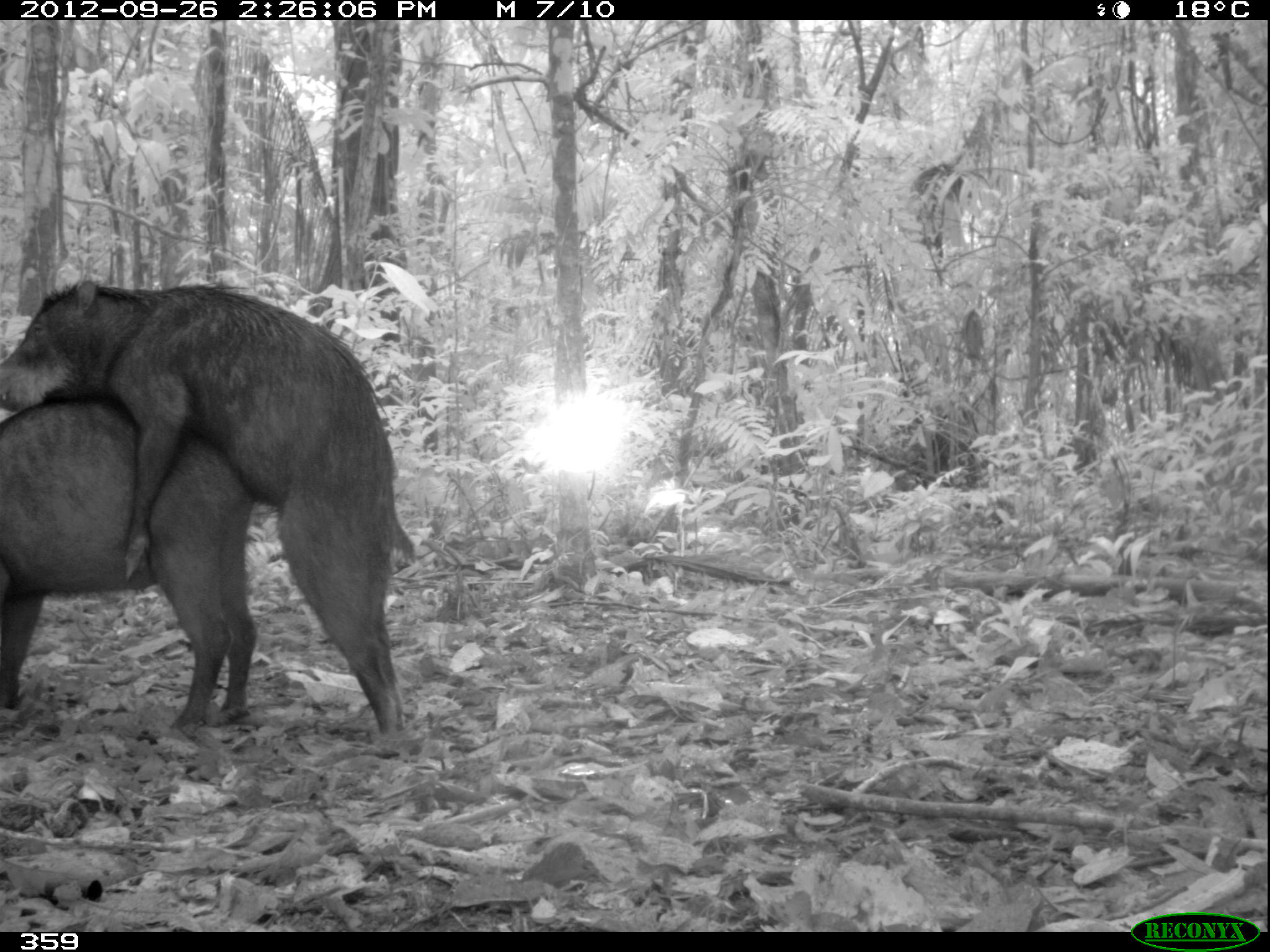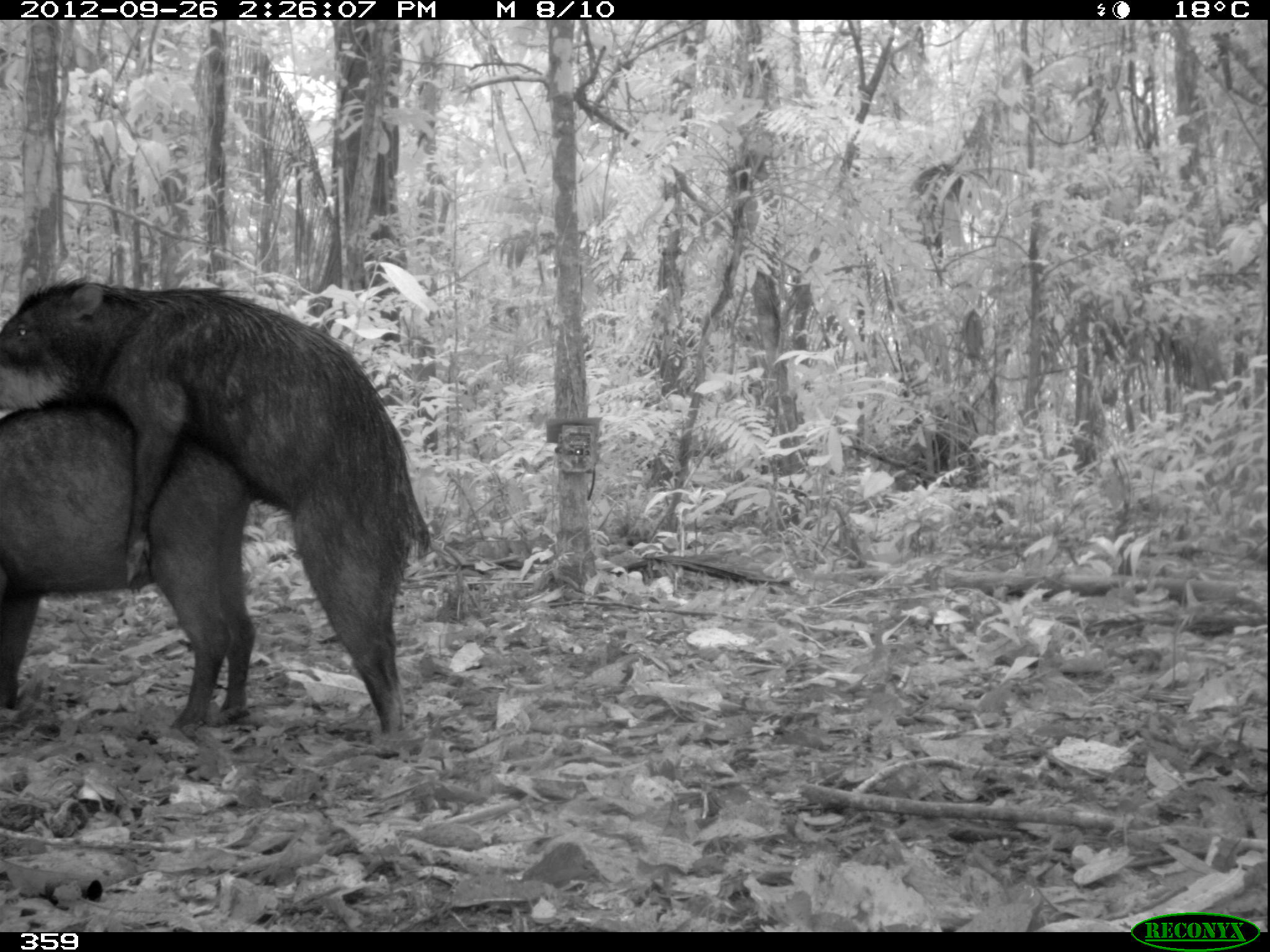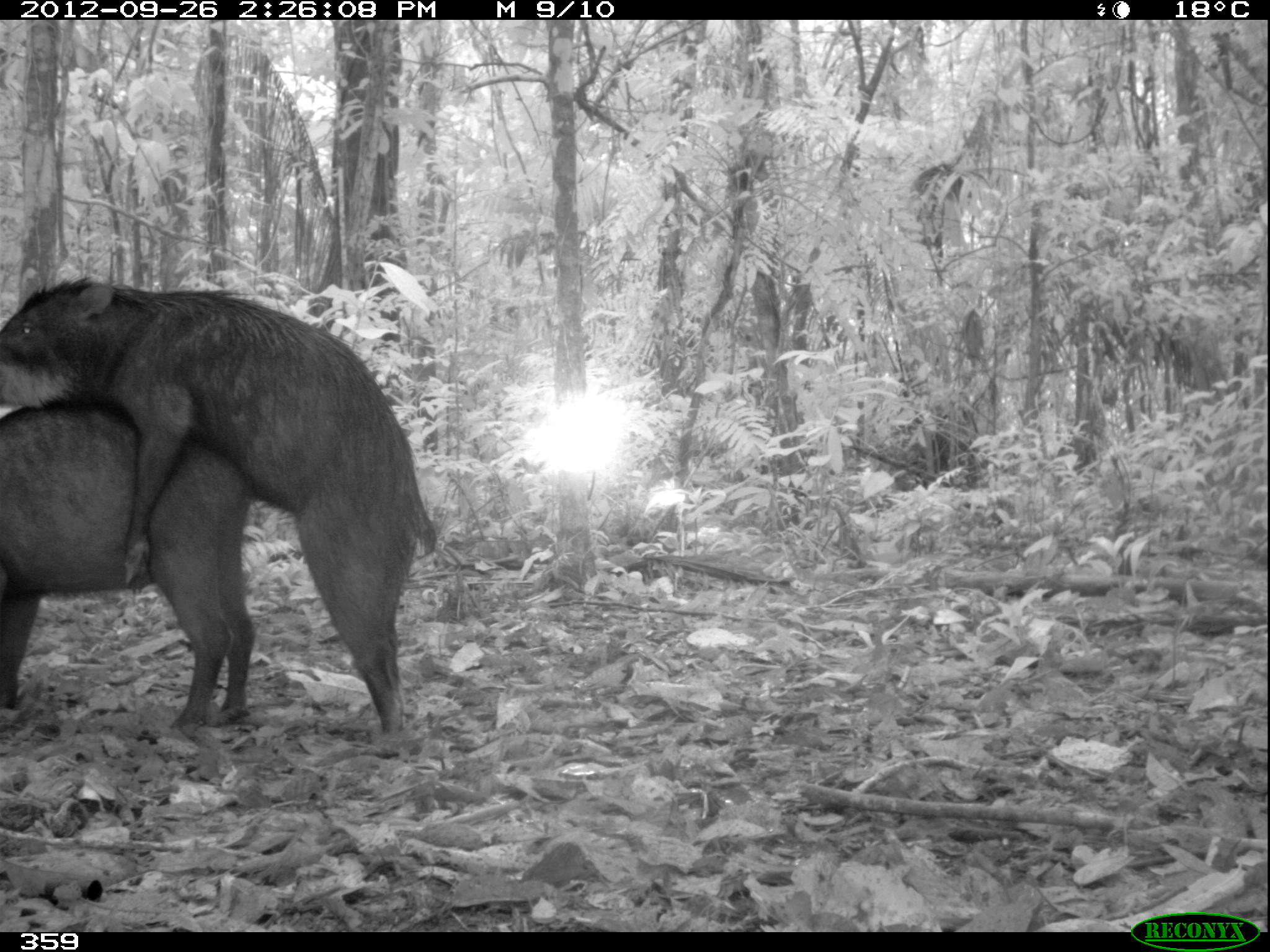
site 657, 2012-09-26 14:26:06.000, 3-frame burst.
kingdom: Animalia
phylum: Chordata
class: Mammalia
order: Artiodactyla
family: Tayassuidae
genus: Tayassu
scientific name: Tayassu pecari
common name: white-lipped peccary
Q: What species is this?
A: Tayassu pecari (white-lipped peccary).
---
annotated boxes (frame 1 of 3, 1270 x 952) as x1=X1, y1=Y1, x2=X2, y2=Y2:
tayassu pecari: x1=0, y1=274, x2=415, y2=730; x1=0, y1=386, x2=255, y2=729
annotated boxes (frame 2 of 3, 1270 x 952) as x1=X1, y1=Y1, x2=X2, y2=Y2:
tayassu pecari: x1=0, y1=275, x2=434, y2=737; x1=0, y1=386, x2=251, y2=725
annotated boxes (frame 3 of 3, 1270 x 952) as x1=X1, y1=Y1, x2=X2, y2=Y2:
tayassu pecari: x1=1, y1=272, x2=438, y2=756; x1=0, y1=386, x2=251, y2=732